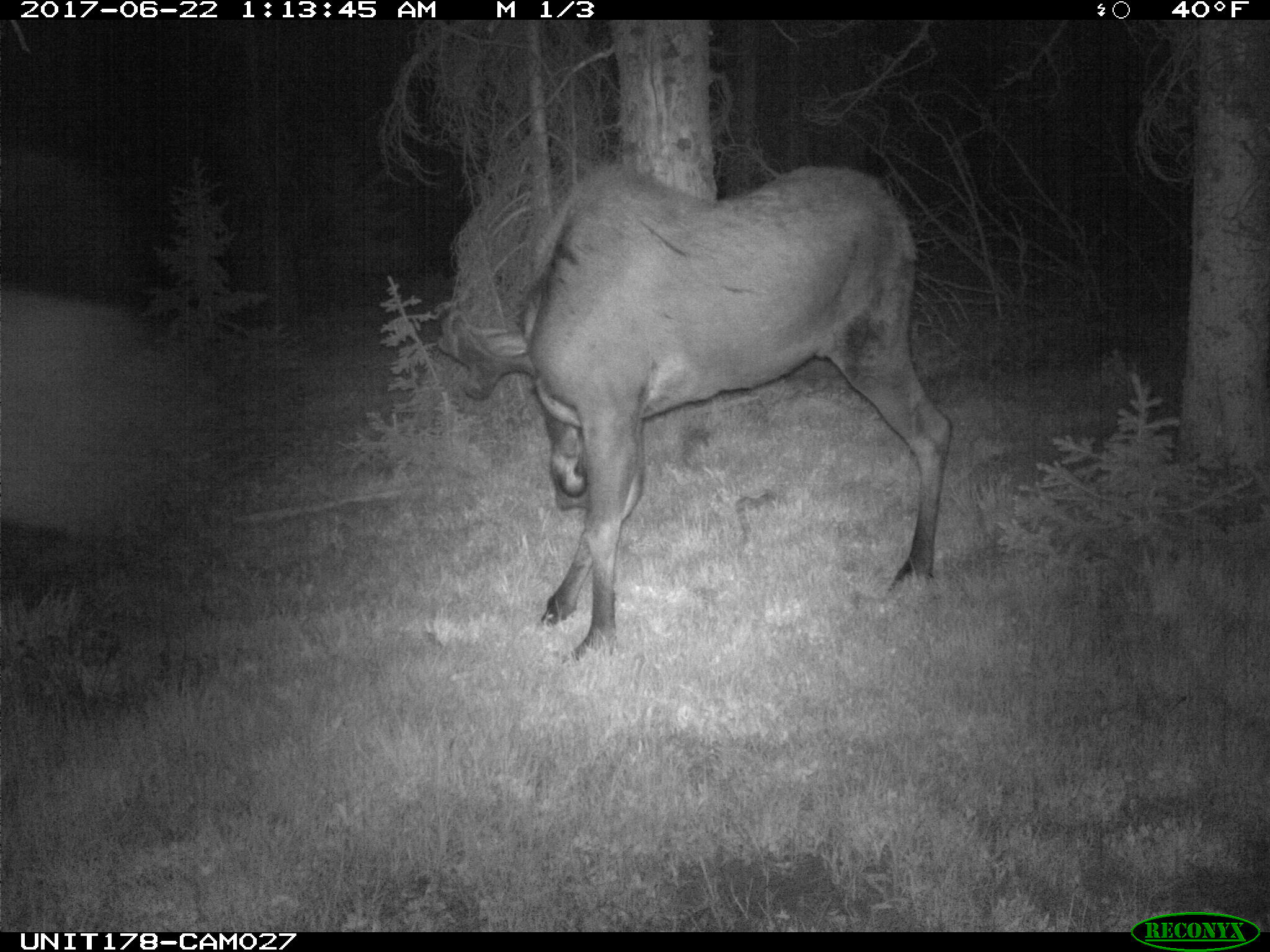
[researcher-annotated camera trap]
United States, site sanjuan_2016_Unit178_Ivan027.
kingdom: Animalia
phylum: Chordata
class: Mammalia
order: Artiodactyla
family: Cervidae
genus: Alces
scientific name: Alces alces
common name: moose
Alces alces (moose).